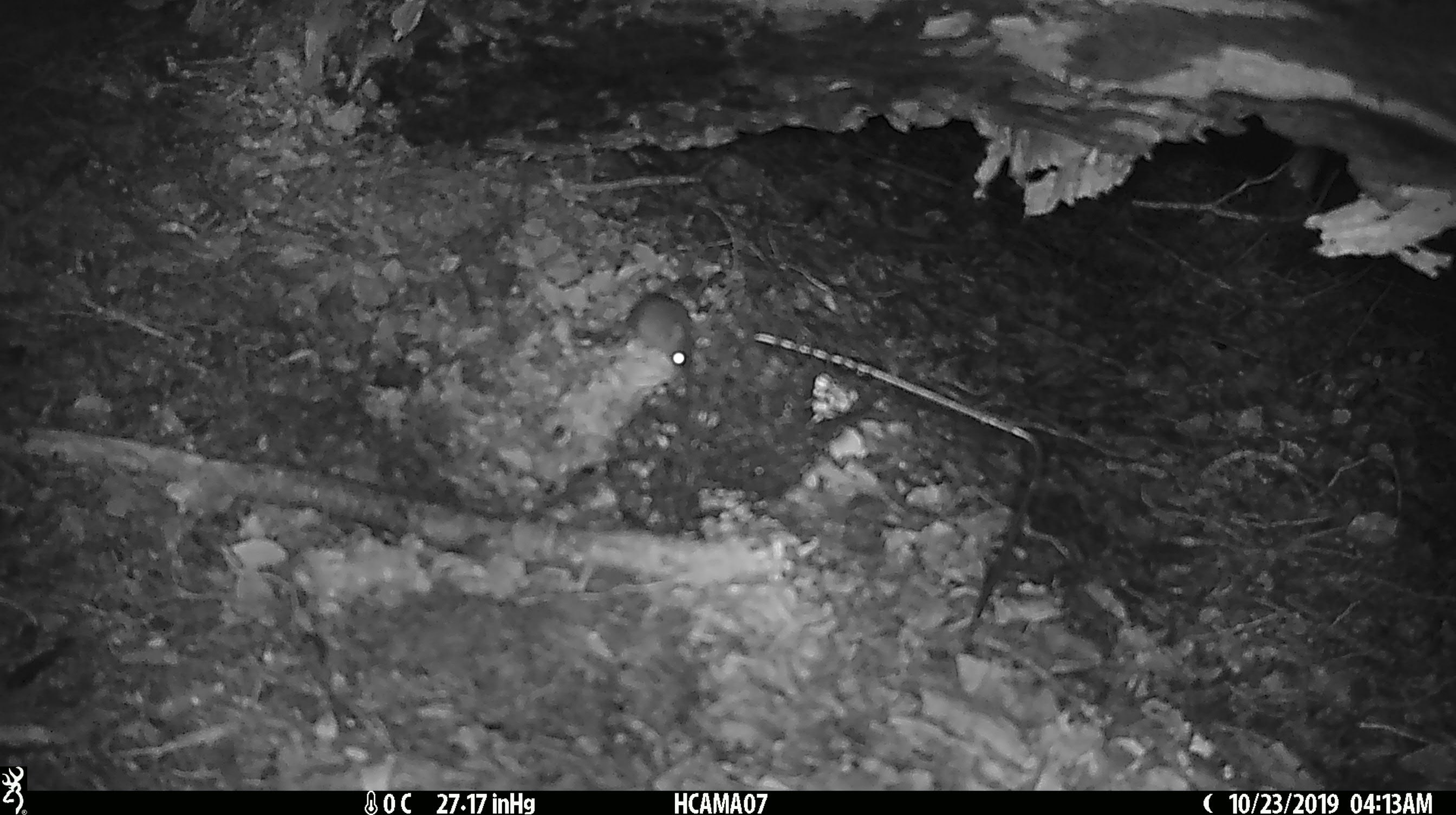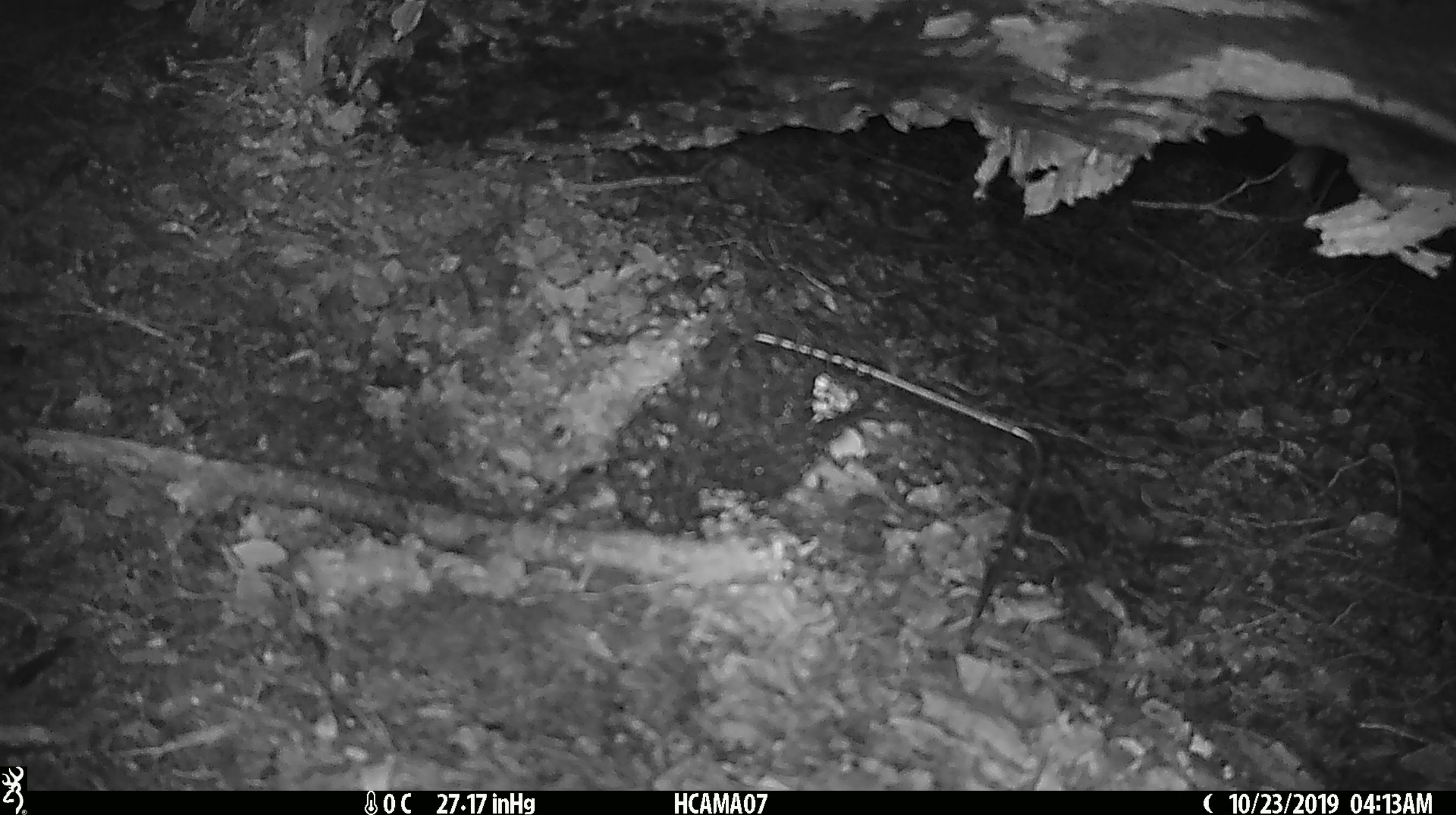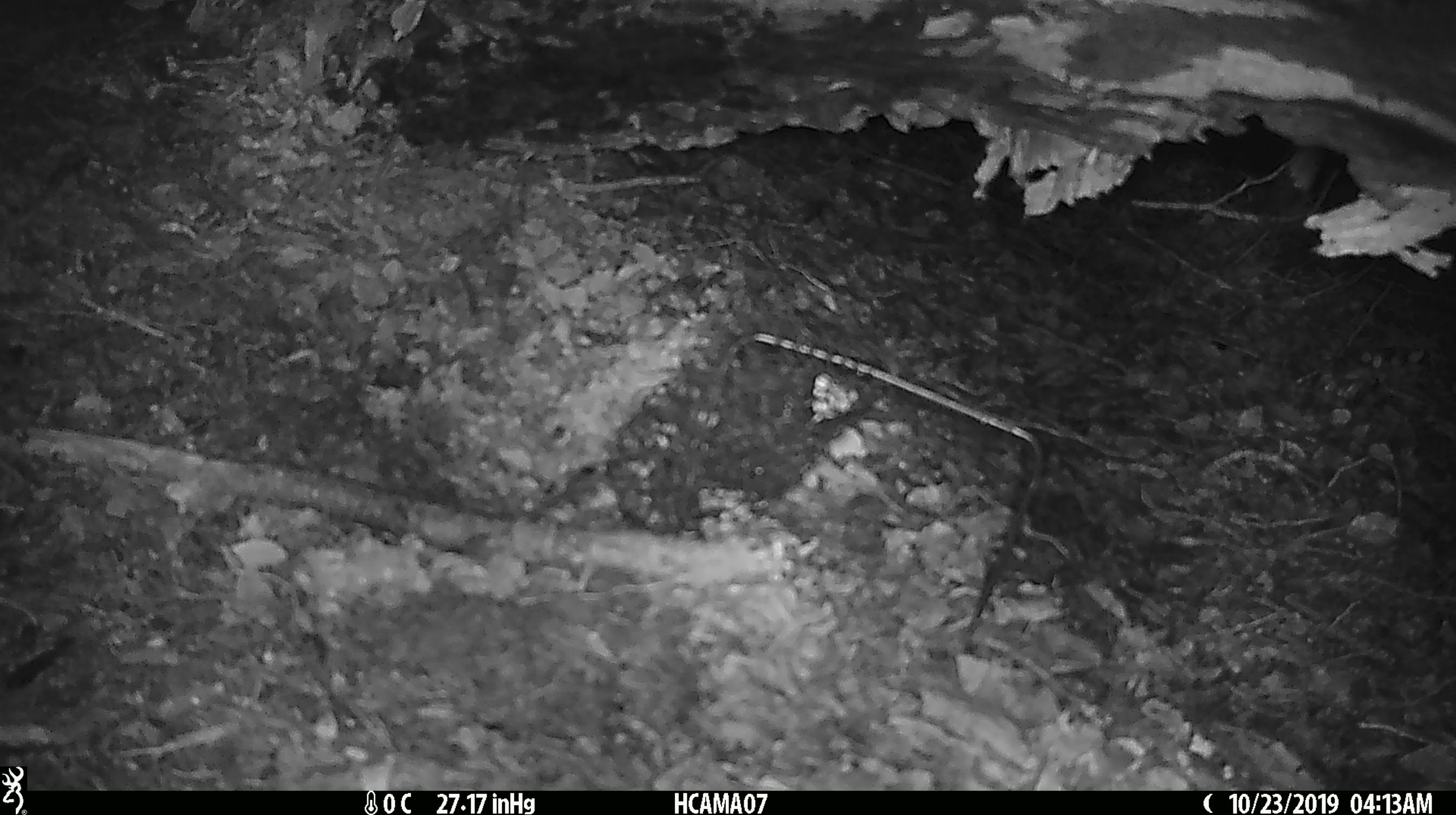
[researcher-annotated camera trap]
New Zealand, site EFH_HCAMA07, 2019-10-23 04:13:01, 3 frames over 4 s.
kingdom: Animalia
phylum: Chordata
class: Mammalia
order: Rodentia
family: Muridae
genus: Mus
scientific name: Mus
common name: mouse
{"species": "mouse (Mus)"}